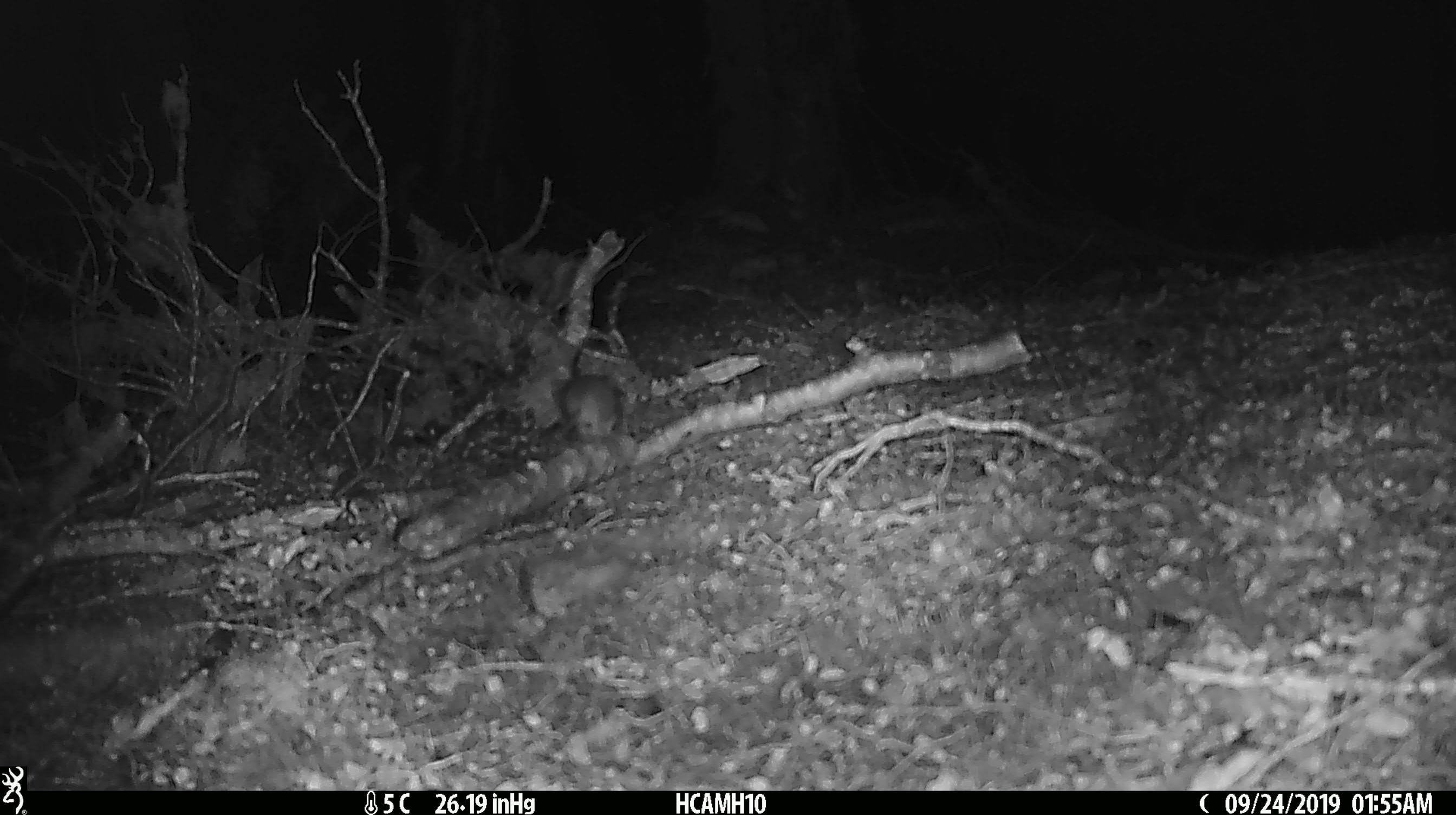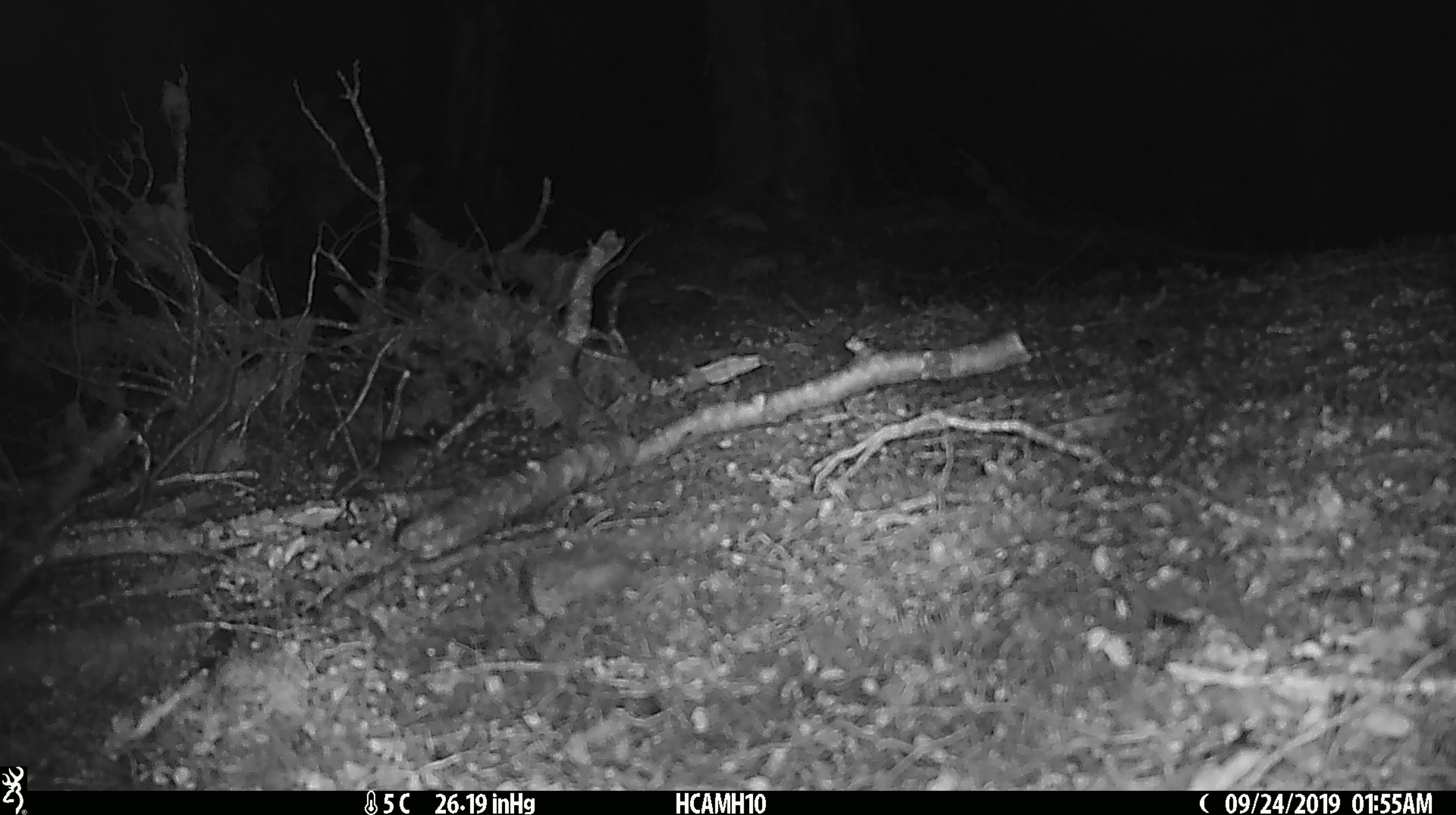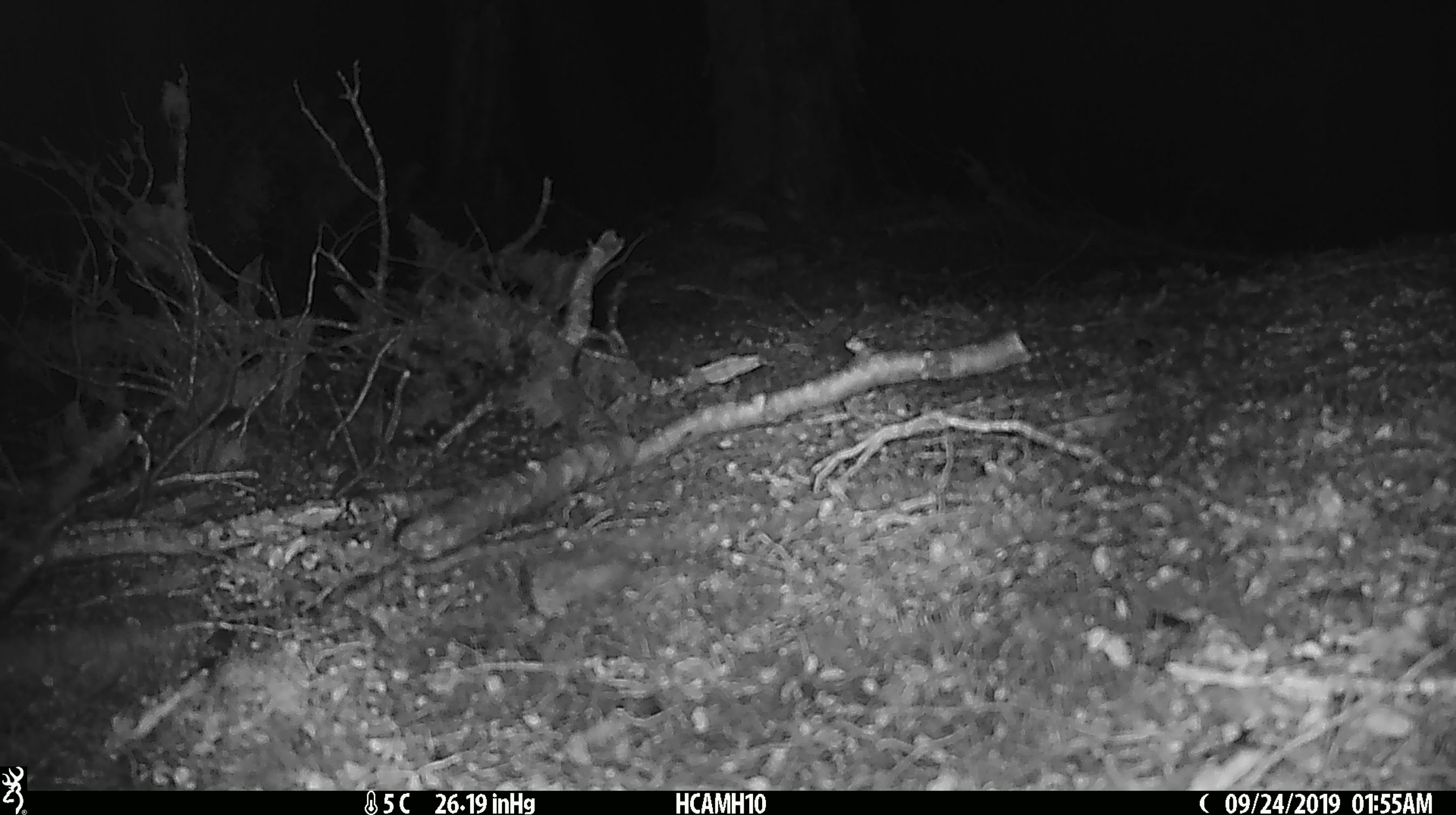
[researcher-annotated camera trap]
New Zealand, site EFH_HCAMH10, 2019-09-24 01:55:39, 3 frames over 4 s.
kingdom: Animalia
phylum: Chordata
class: Mammalia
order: Rodentia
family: Muridae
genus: Mus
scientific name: Mus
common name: mouse